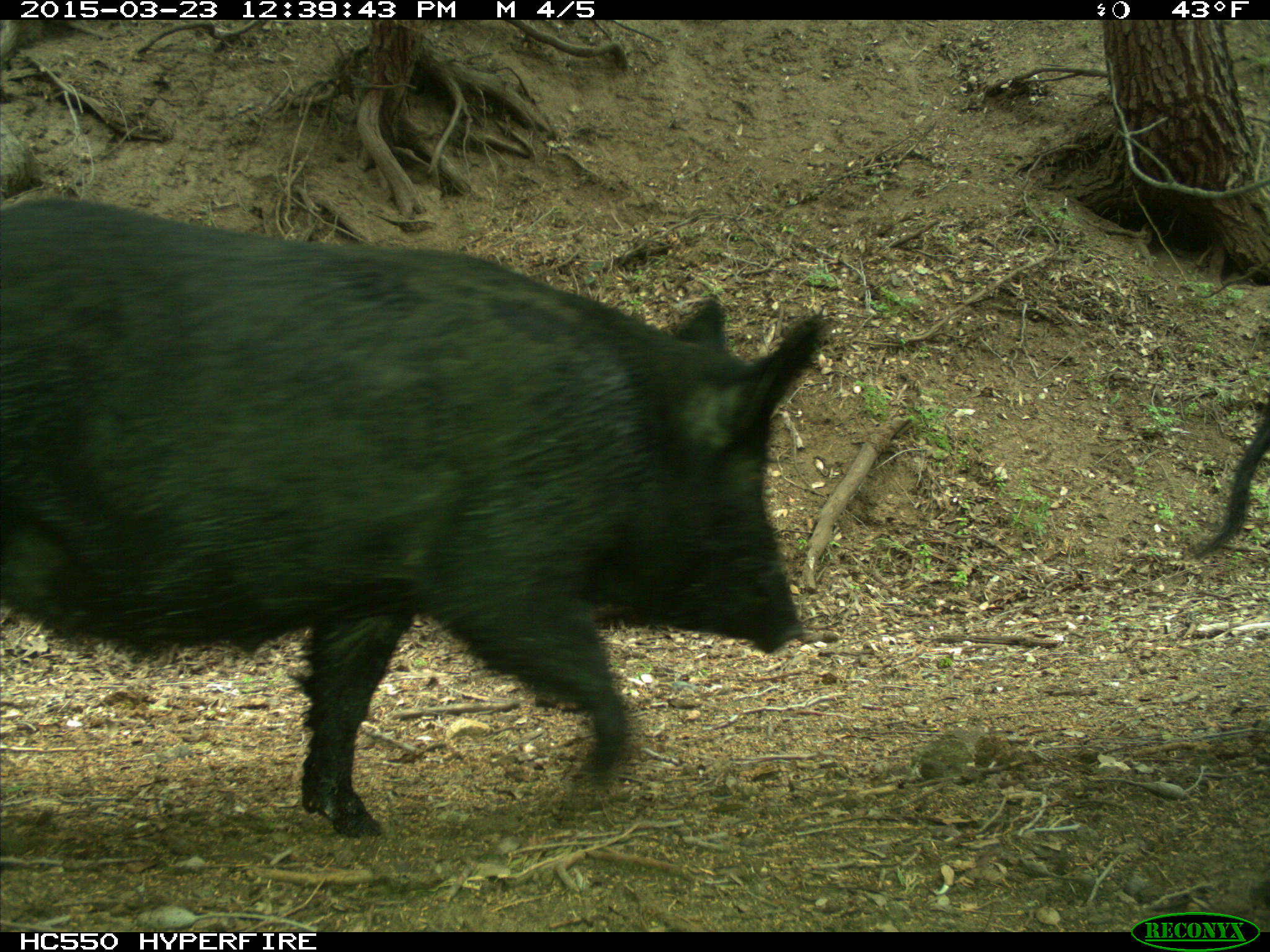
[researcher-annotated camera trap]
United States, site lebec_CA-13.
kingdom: Animalia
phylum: Chordata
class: Mammalia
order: Artiodactyla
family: Suidae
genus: Sus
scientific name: Sus scrofa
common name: wild boar